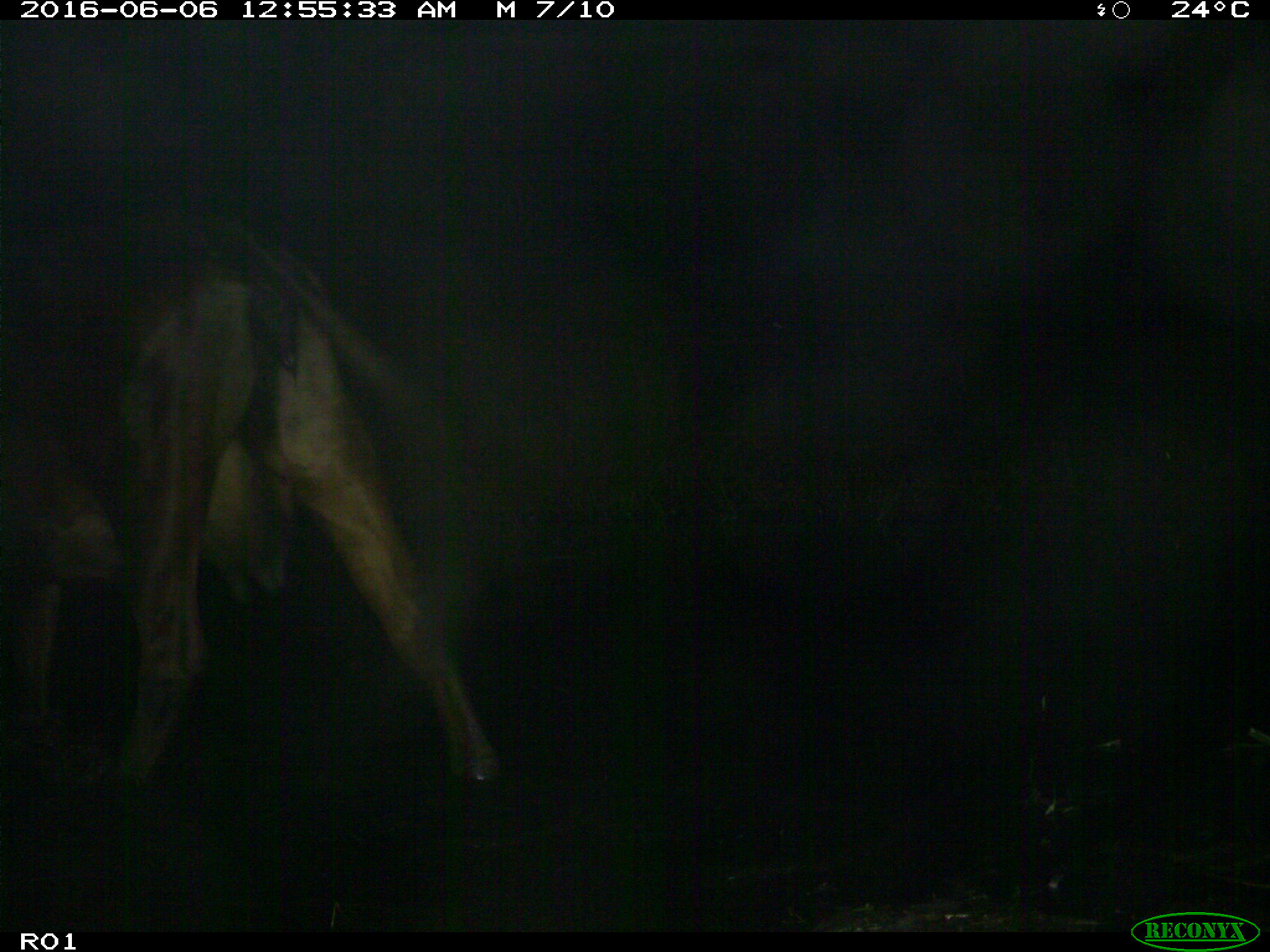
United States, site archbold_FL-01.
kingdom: Animalia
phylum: Chordata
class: Mammalia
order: Artiodactyla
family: Bovidae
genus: Bos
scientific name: Bos taurus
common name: domestic cow